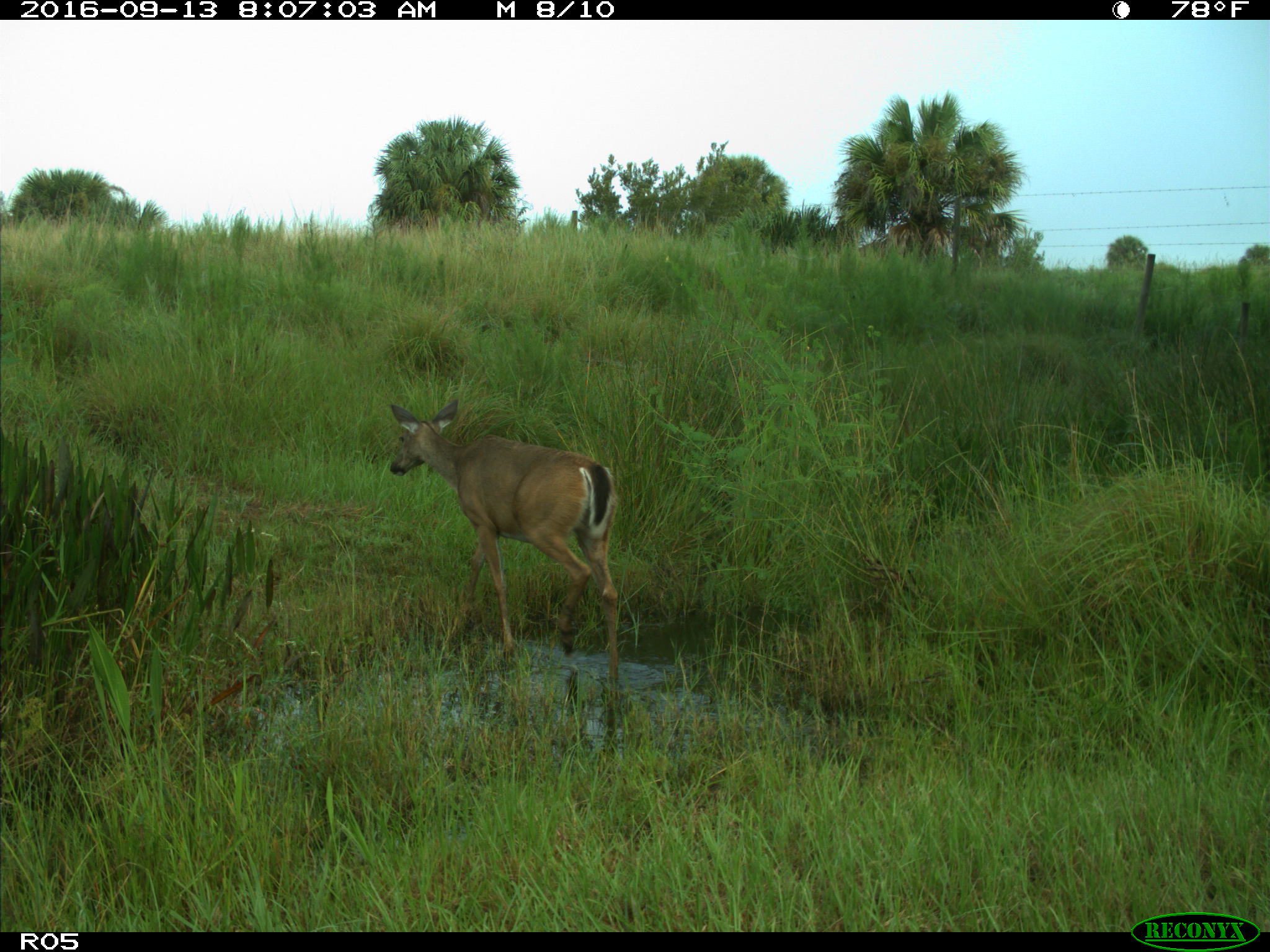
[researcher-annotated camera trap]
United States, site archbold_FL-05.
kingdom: Animalia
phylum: Chordata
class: Mammalia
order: Artiodactyla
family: Cervidae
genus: Odocoileus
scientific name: Odocoileus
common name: deer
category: unidentified deer